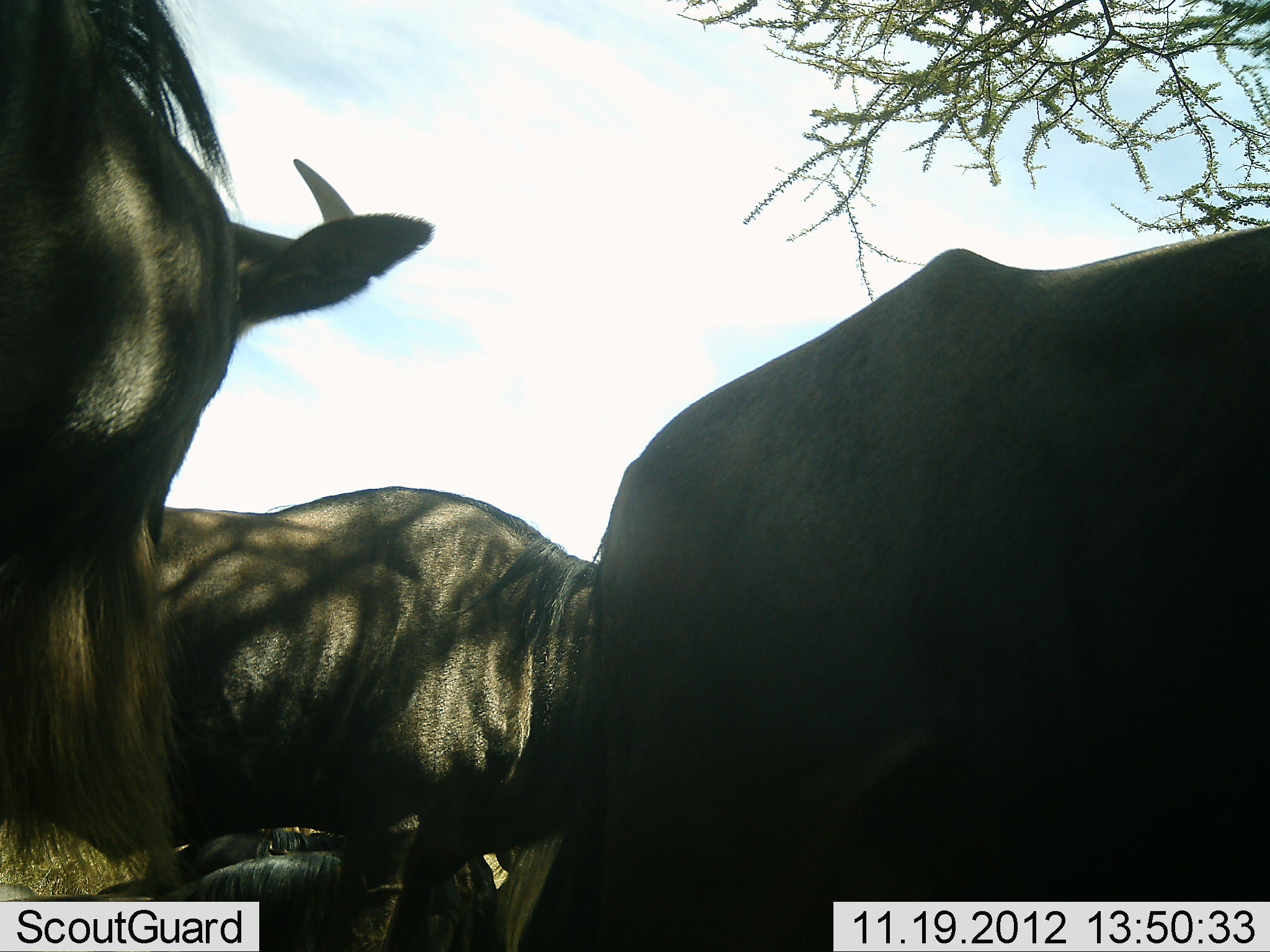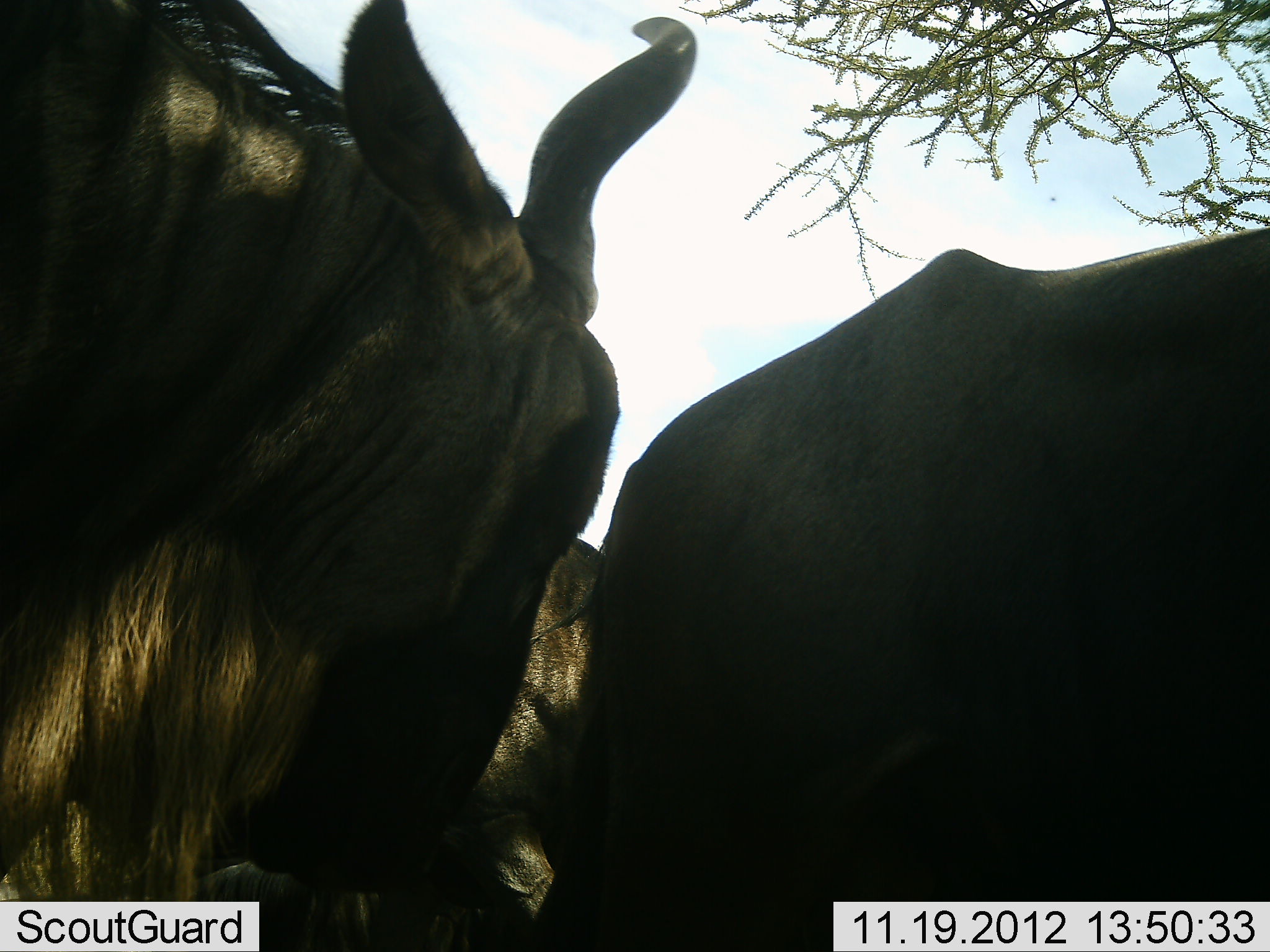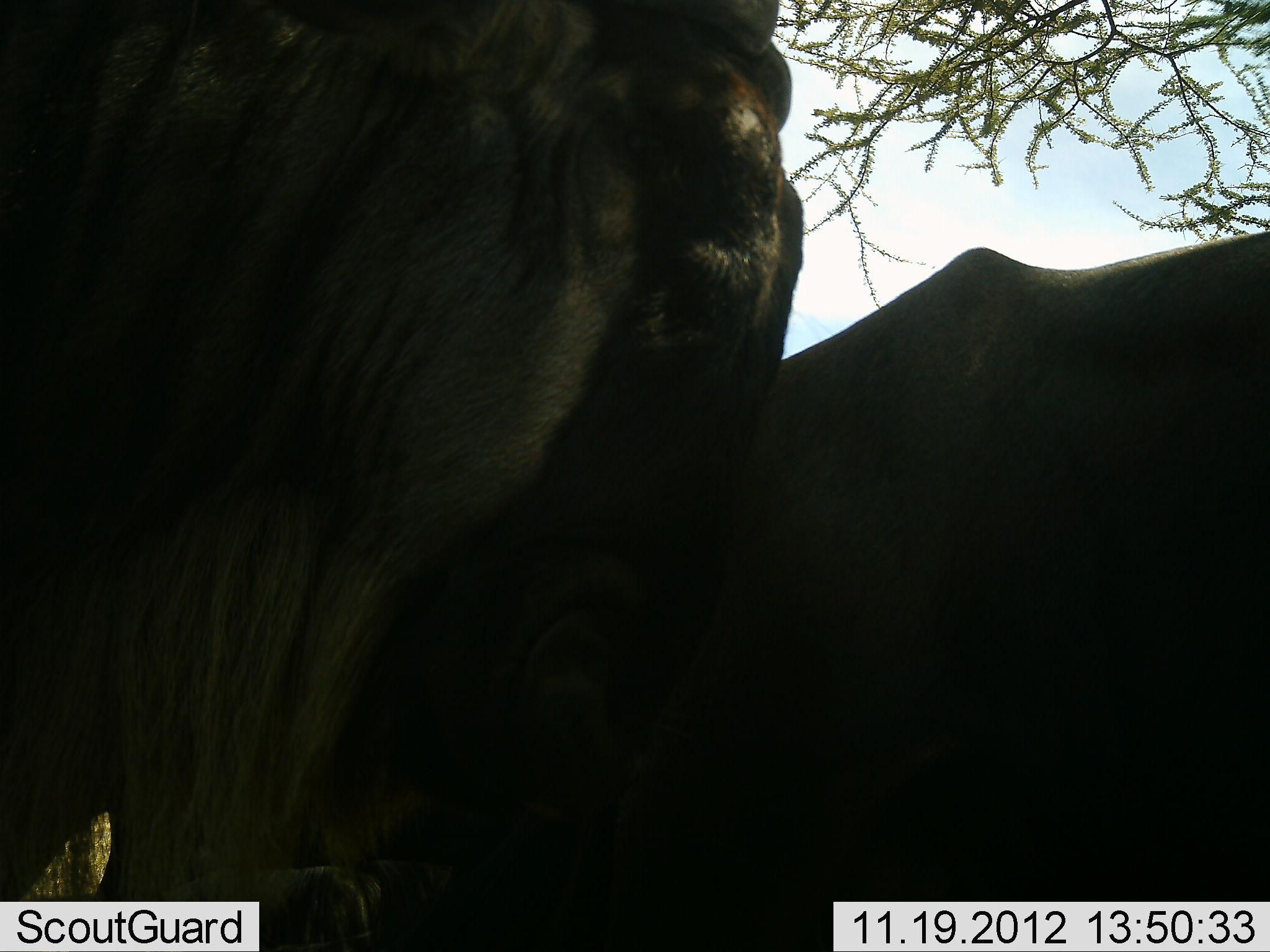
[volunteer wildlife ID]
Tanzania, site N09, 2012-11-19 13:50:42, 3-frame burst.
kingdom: Animalia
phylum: Chordata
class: Mammalia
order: Artiodactyla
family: Bovidae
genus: Connochaetes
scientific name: Connochaetes taurinus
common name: blue wildebeest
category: wildebeest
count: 3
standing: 80%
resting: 50%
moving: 20%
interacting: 10%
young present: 0%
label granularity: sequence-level